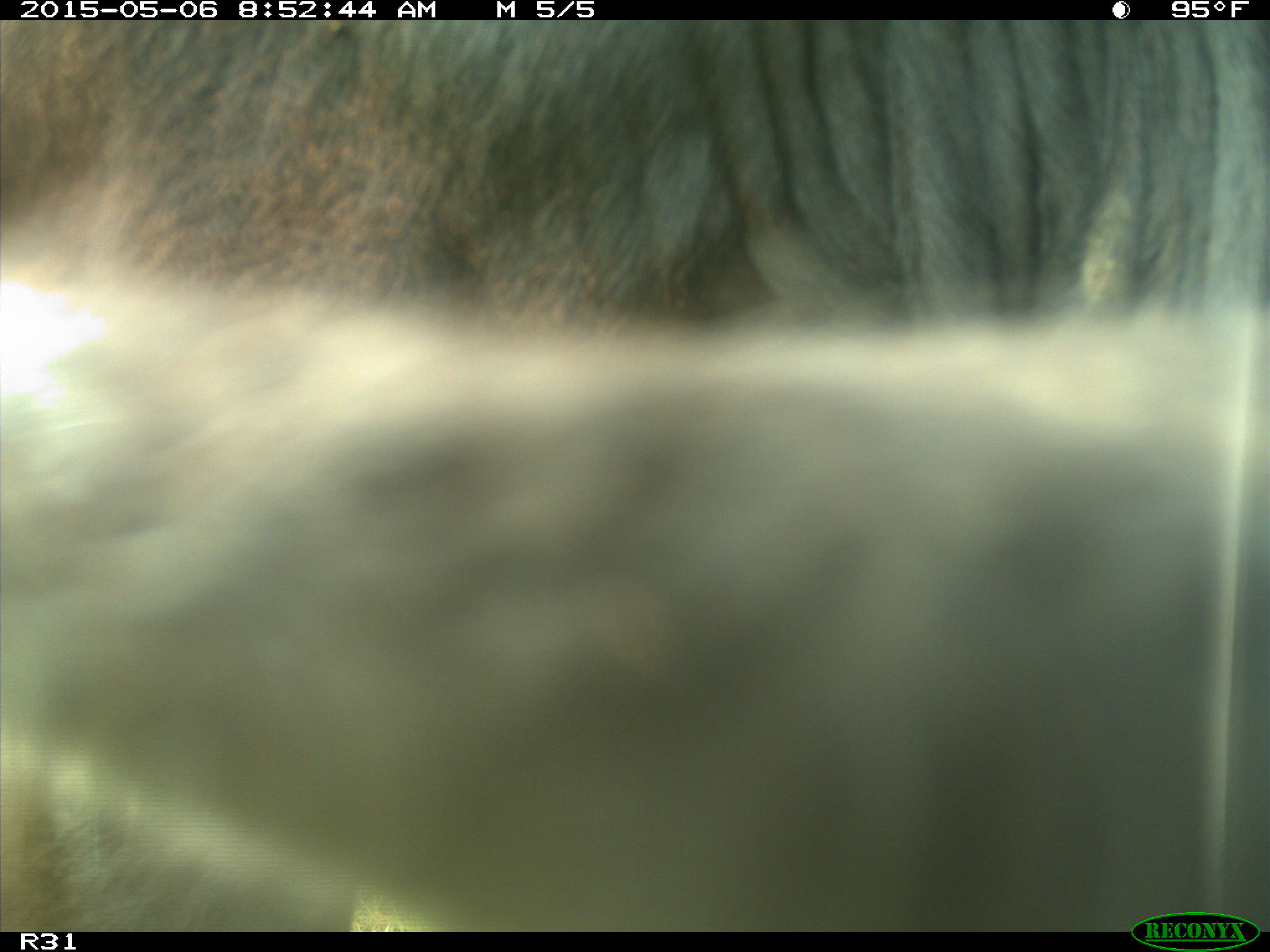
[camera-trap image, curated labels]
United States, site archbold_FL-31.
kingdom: Animalia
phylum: Chordata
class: Mammalia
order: Artiodactyla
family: Bovidae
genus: Bos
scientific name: Bos taurus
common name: domestic cow